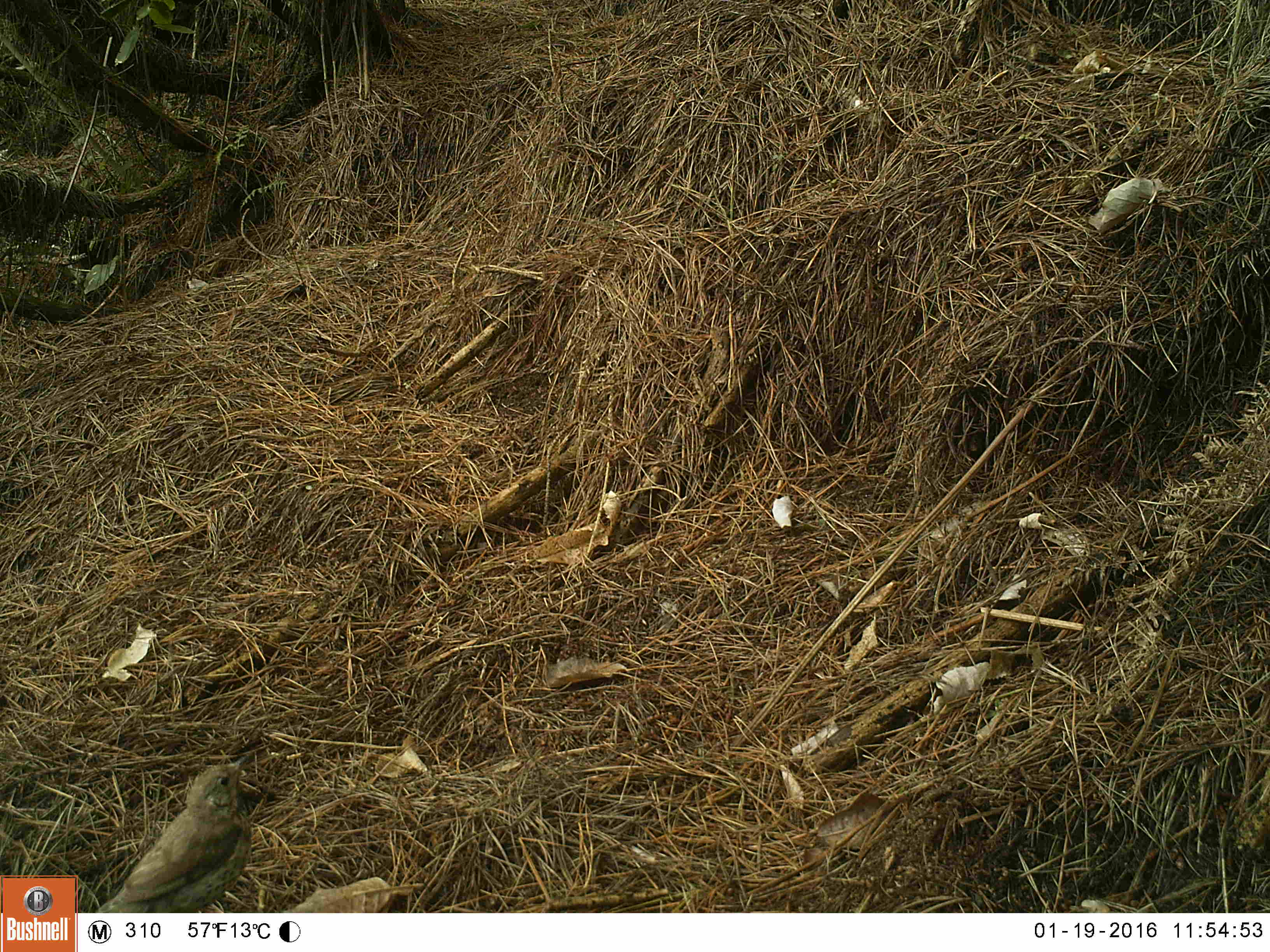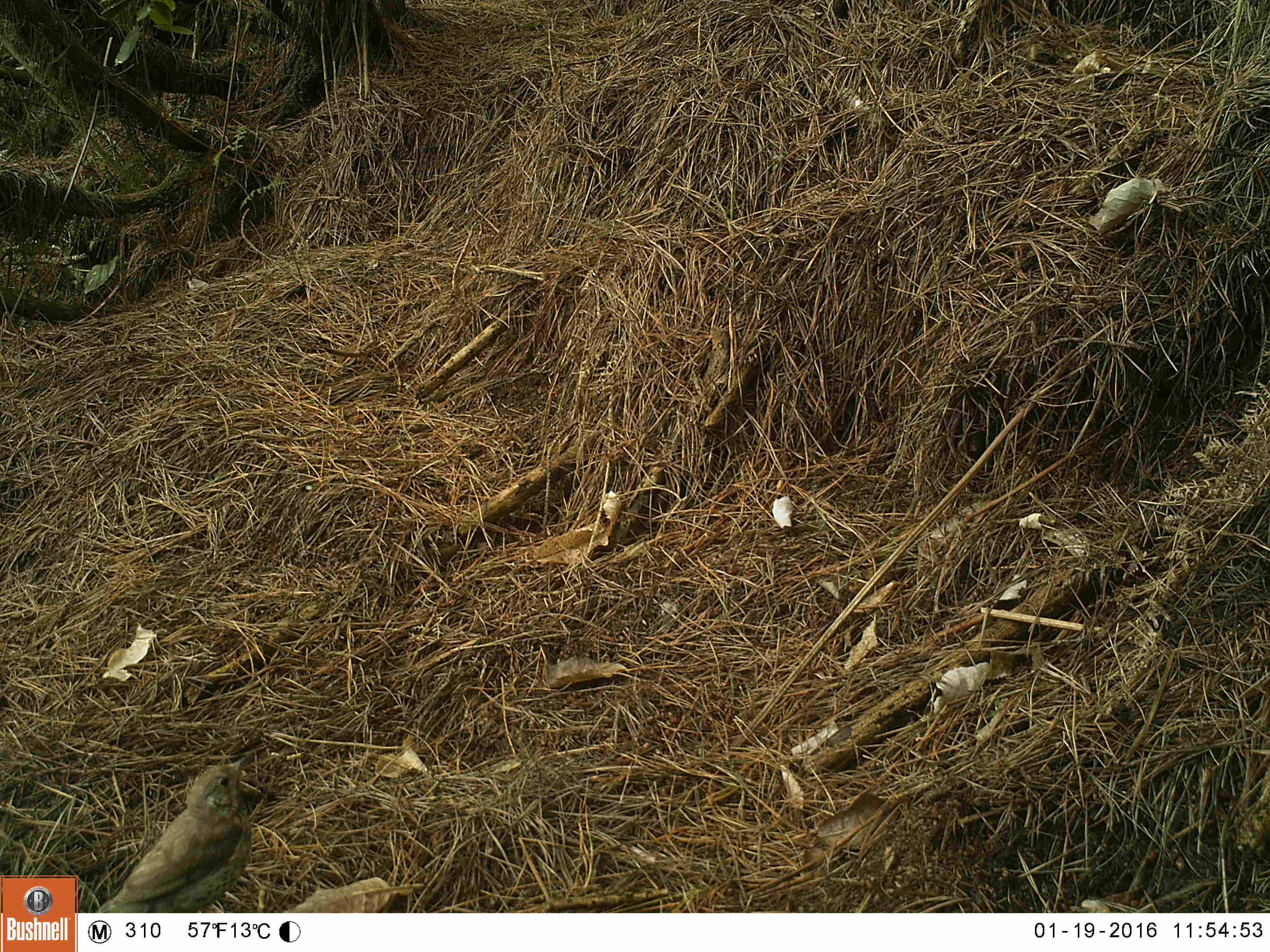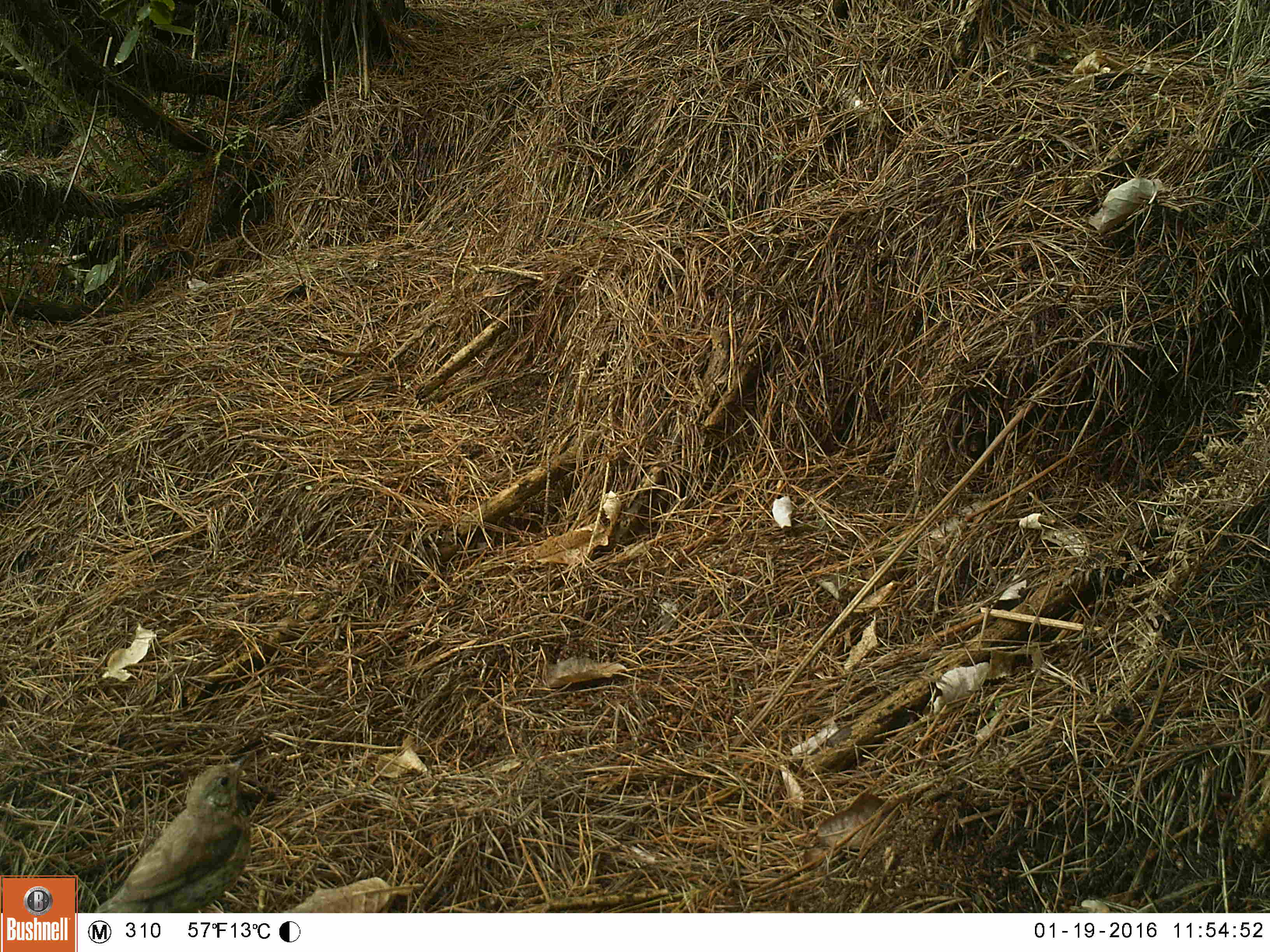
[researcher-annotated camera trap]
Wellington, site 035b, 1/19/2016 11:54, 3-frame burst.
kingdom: Animalia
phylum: Chordata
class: Aves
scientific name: Aves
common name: bird